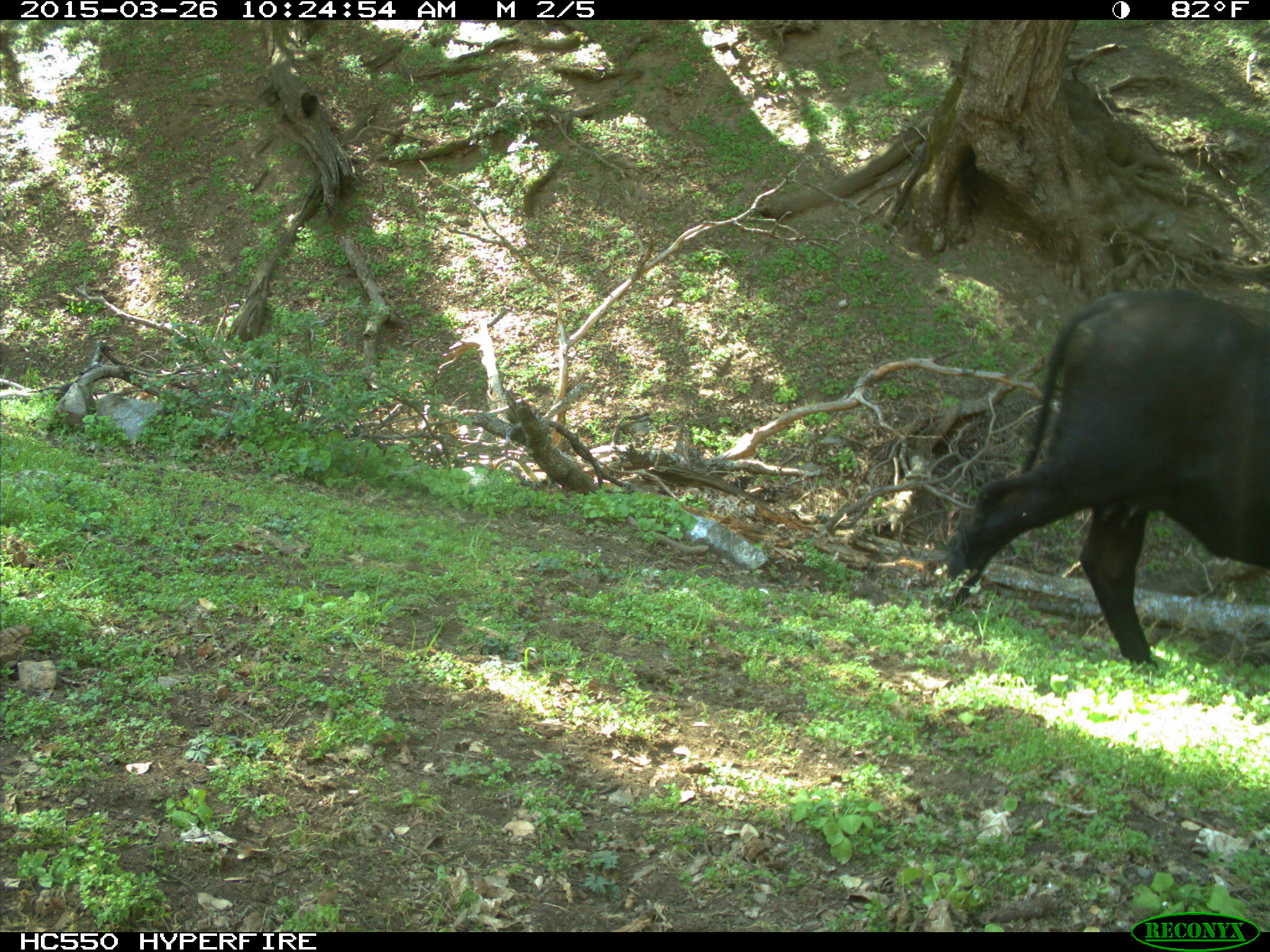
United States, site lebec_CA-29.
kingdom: Animalia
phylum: Chordata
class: Mammalia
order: Artiodactyla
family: Bovidae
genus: Bos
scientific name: Bos taurus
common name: domestic cow